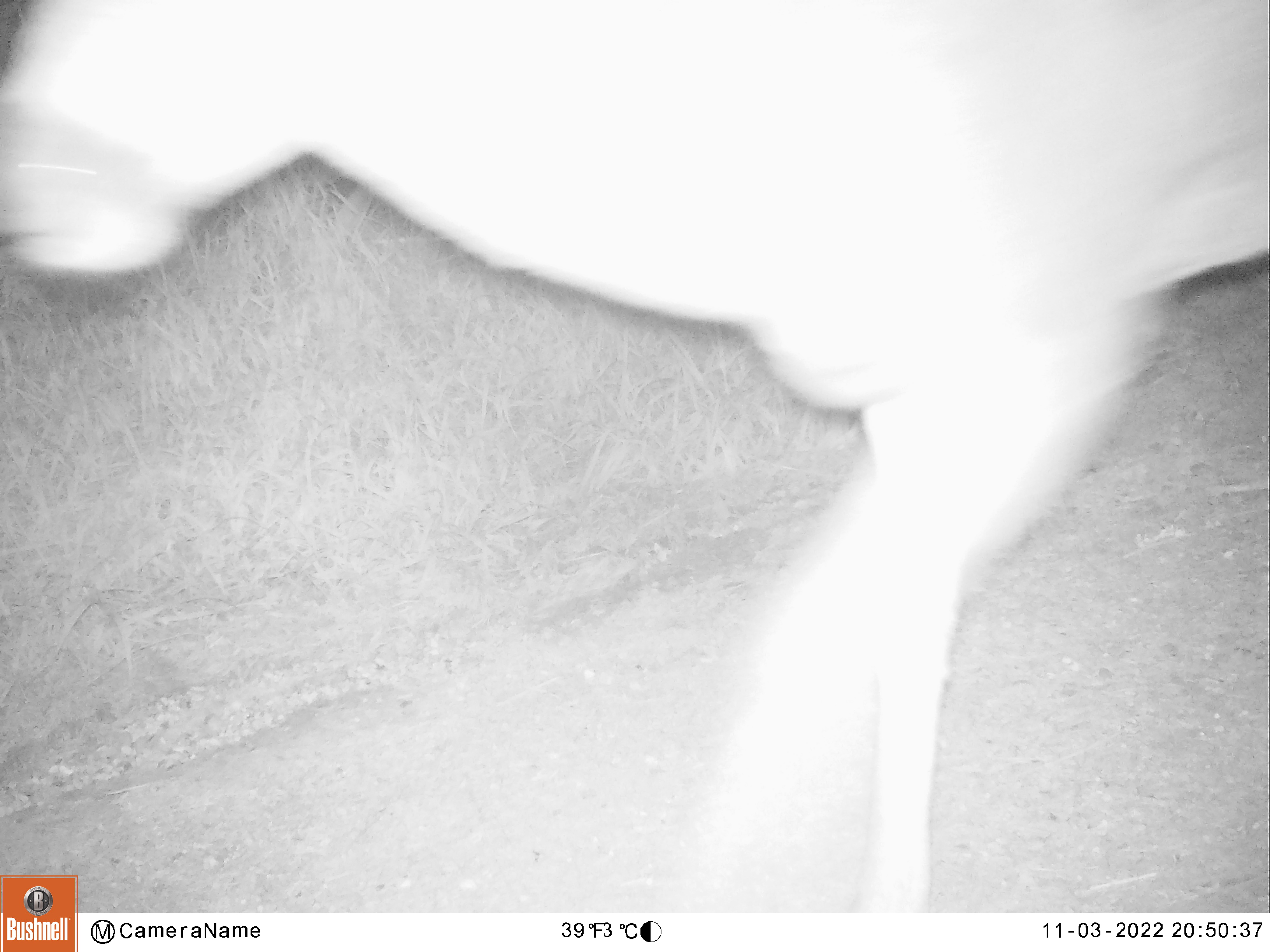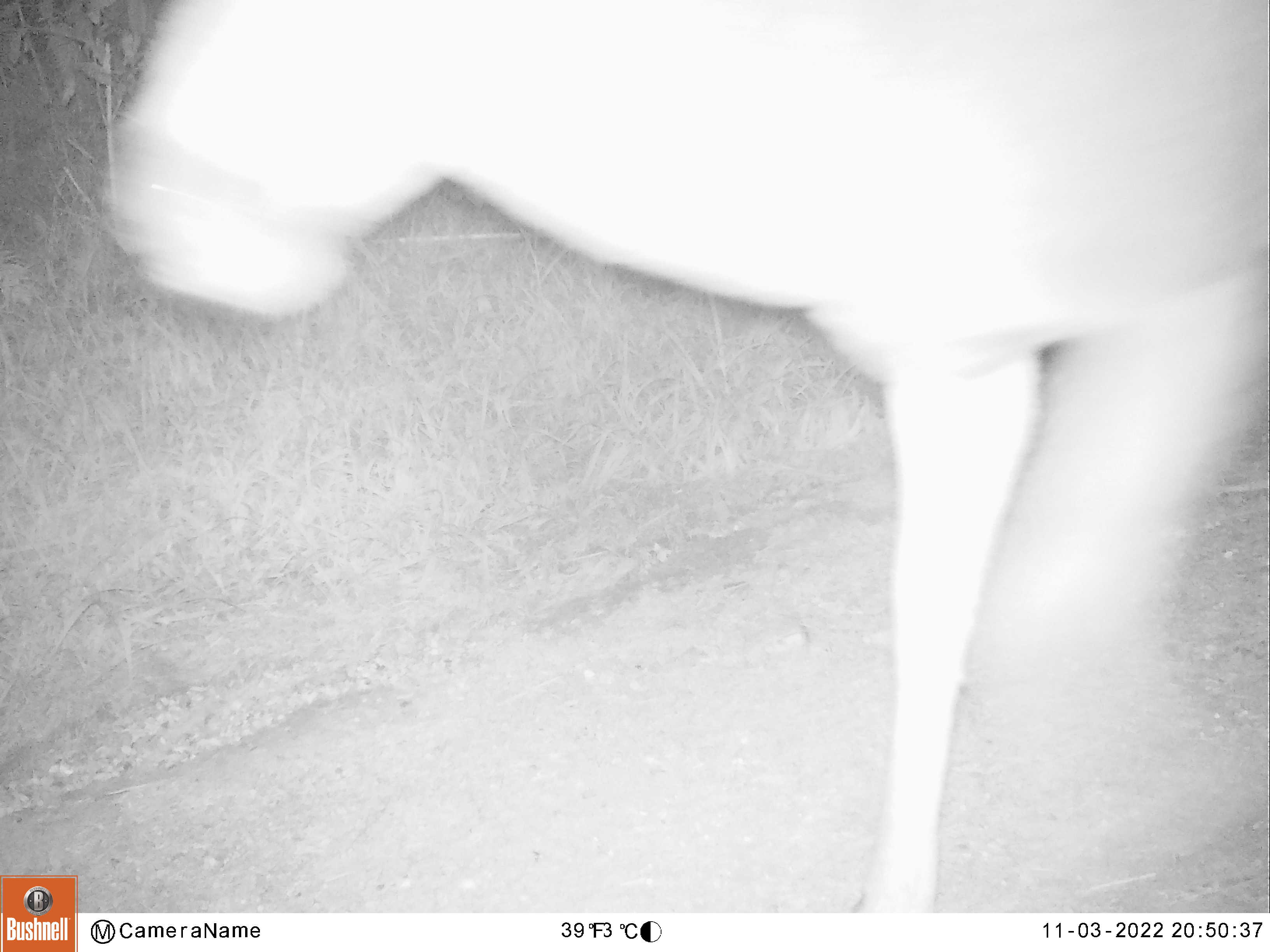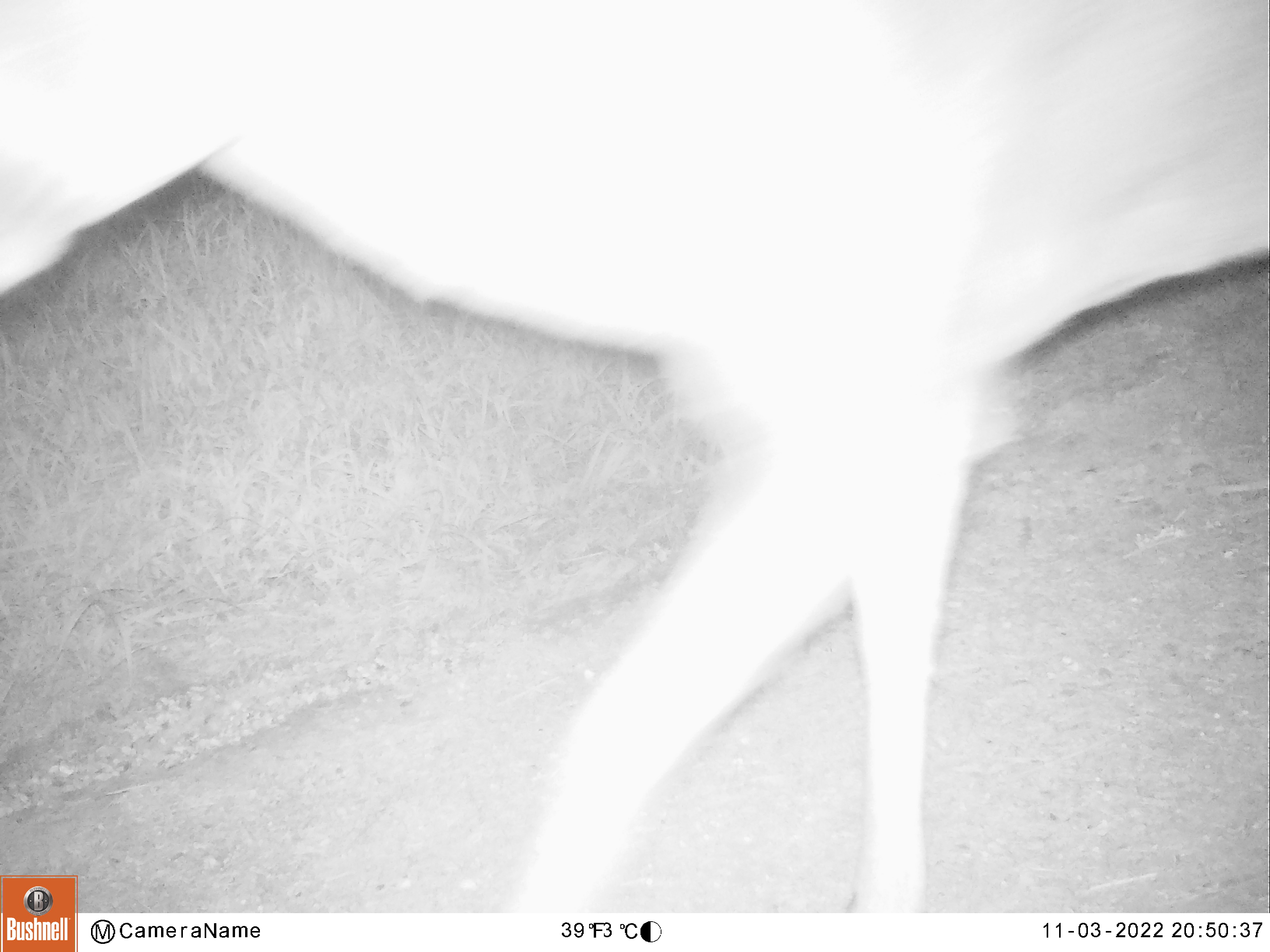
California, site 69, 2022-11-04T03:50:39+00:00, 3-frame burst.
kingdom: Animalia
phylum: Chordata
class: Mammalia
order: Artiodactyla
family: Cervidae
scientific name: Cervidae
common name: elk or deer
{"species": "elk or deer (Cervidae)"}